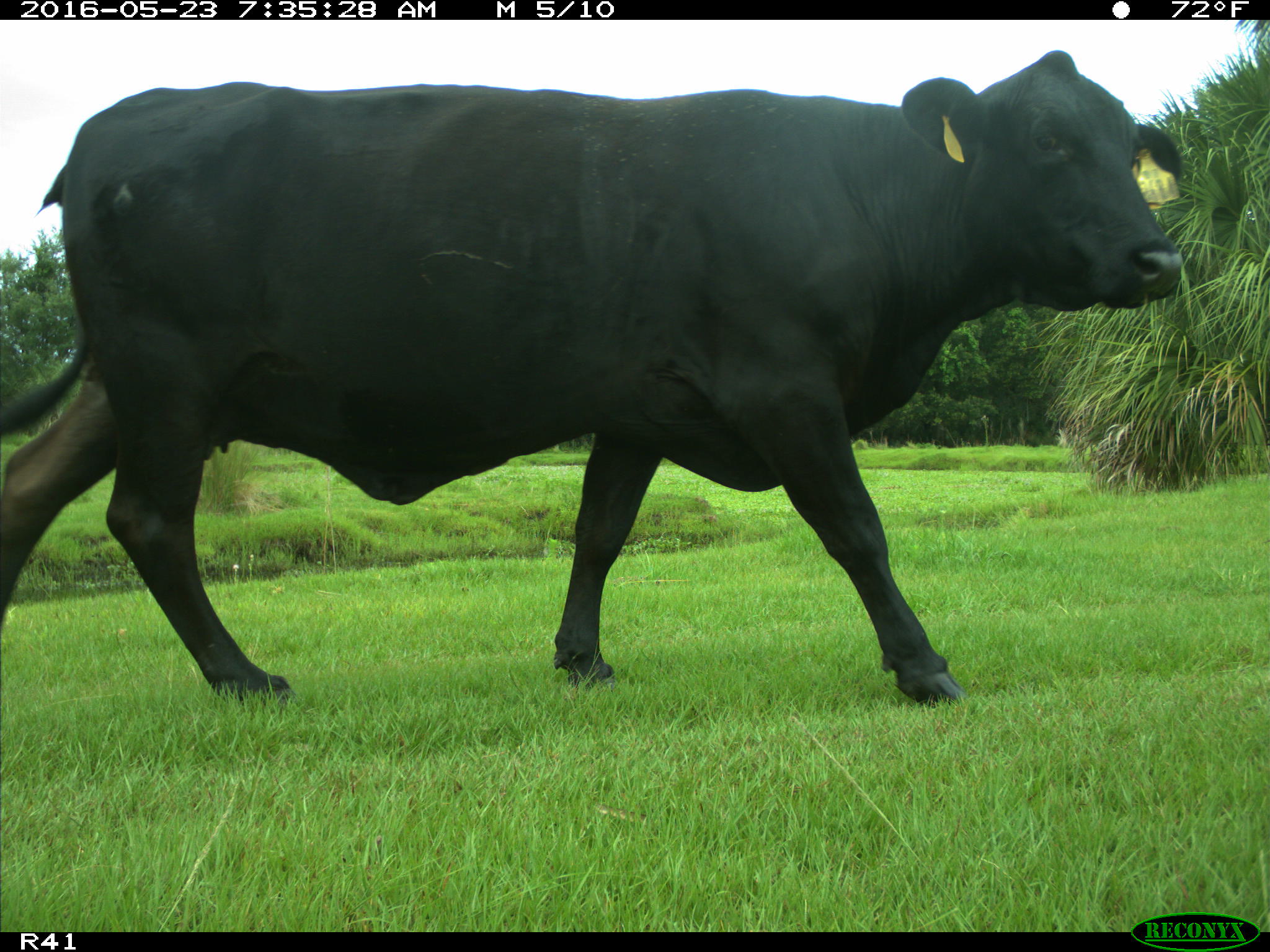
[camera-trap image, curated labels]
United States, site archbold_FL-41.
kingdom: Animalia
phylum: Chordata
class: Mammalia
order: Artiodactyla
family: Bovidae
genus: Bos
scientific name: Bos taurus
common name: domestic cow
Bos taurus (domestic cow).